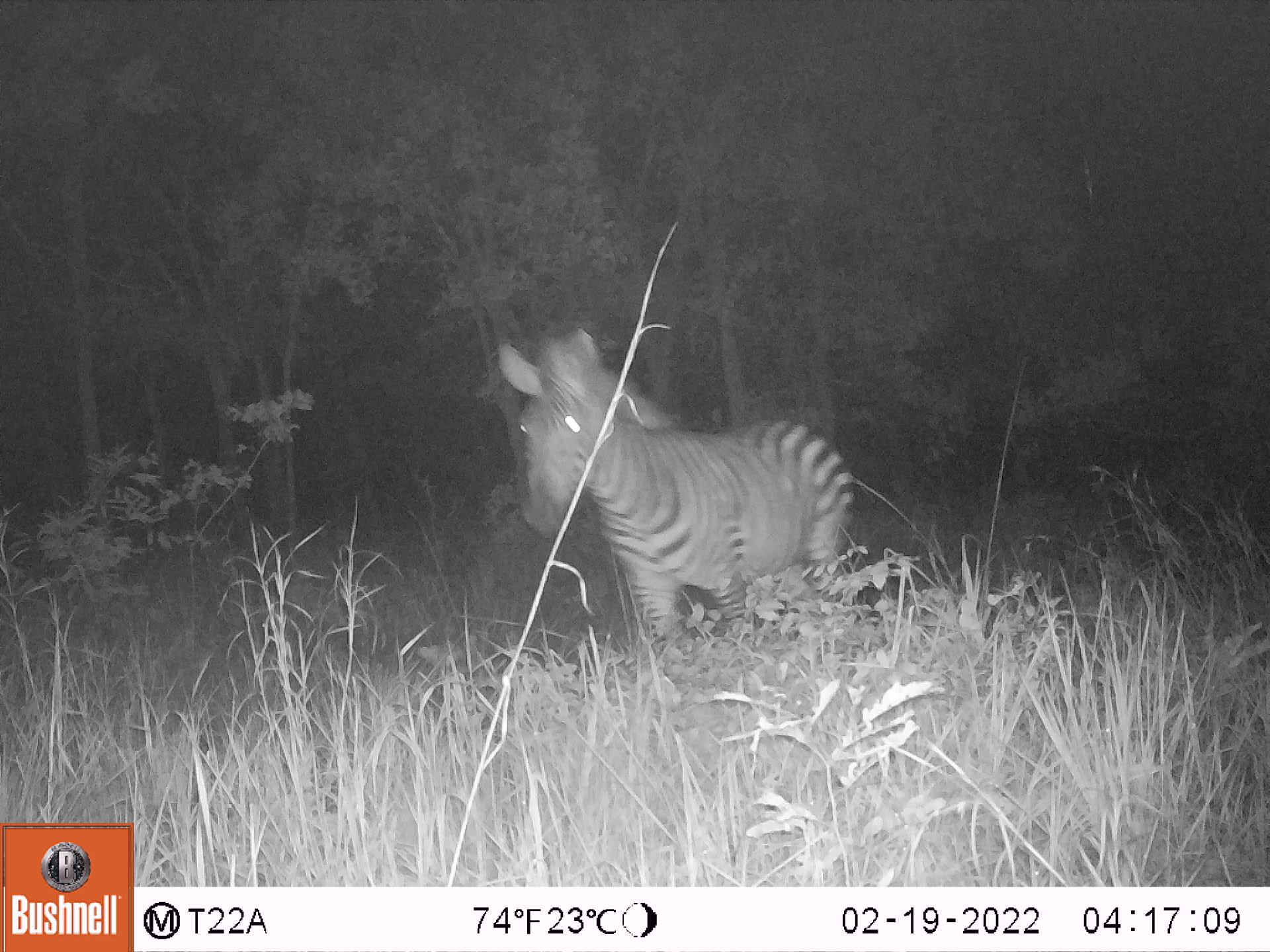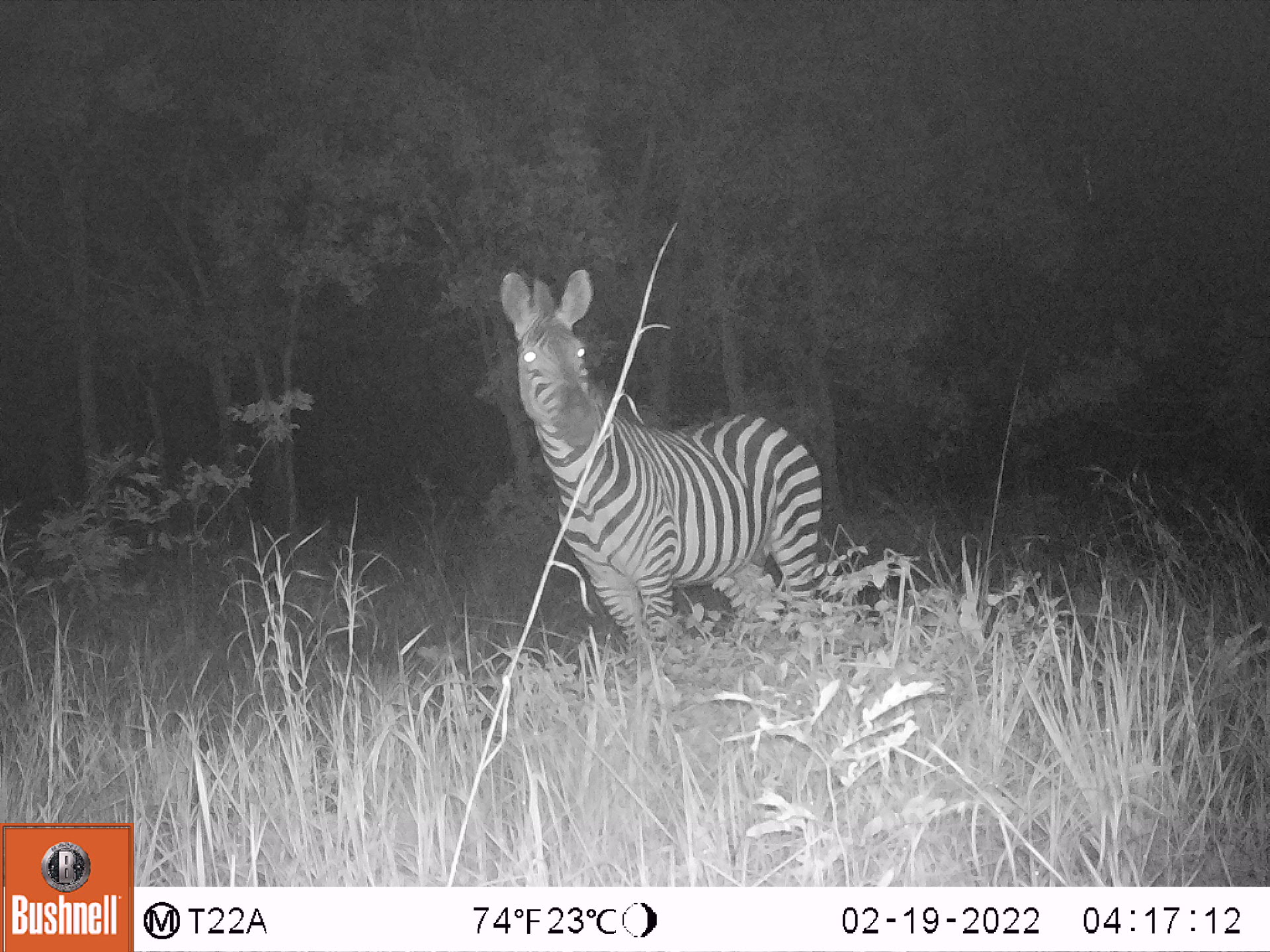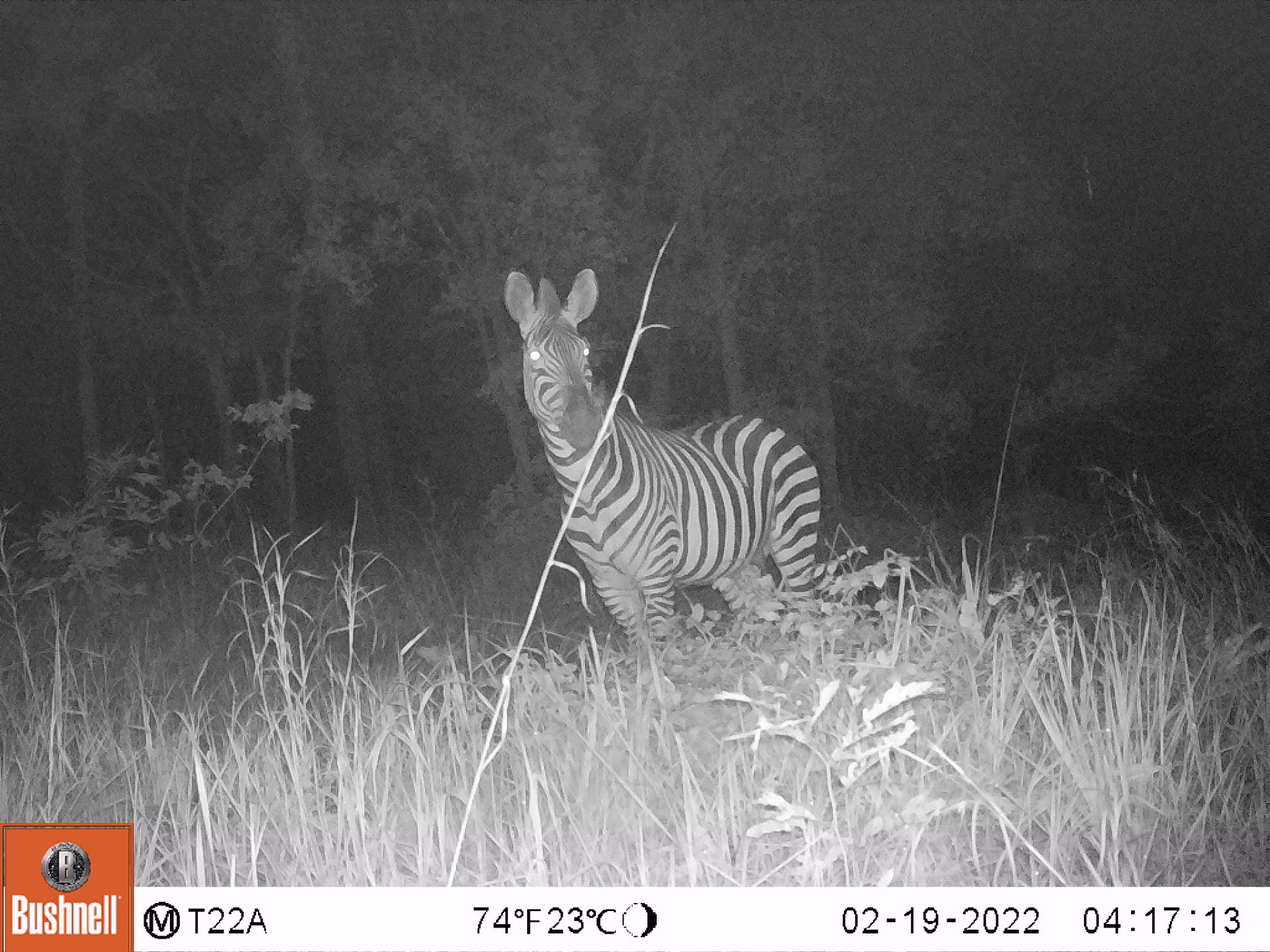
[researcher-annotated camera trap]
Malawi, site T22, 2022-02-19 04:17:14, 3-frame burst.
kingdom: Animalia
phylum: Chordata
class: Mammalia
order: Perissodactyla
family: Equidae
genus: Equus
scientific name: Equus quagga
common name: plains zebra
Plains zebra (Equus quagga), count 1.